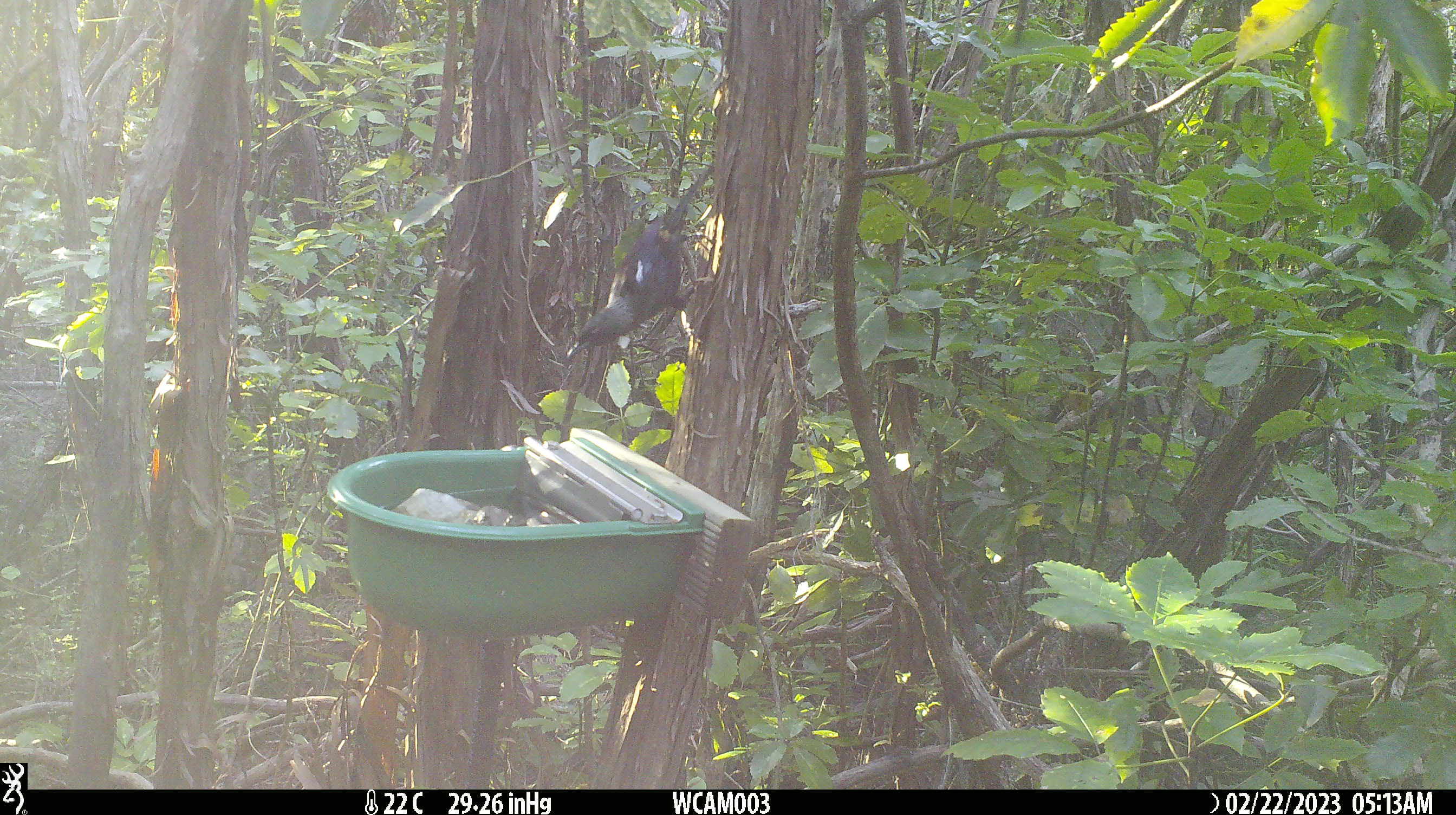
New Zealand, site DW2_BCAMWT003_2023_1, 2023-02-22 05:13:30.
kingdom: Animalia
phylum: Chordata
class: Aves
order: Passeriformes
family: Meliphagidae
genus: Prosthemadera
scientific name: Prosthemadera novaeseelandiae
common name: tui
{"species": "tui (Prosthemadera novaeseelandiae)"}